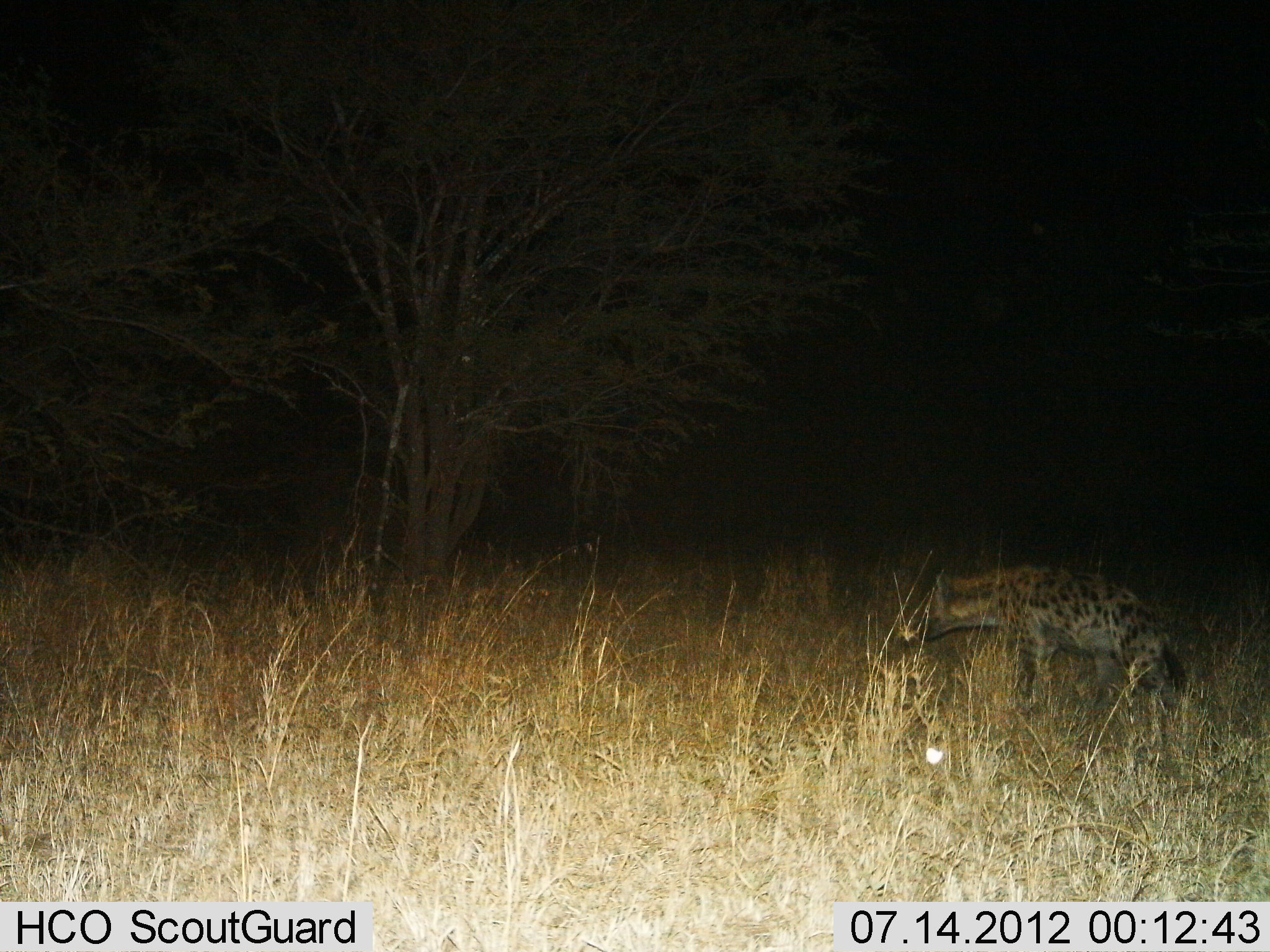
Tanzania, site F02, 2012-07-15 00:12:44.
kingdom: Animalia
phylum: Chordata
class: Mammalia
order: Carnivora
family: Hyaenidae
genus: Crocuta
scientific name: Crocuta crocuta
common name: spotted hyena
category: hyenaspotted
Hyenaspotted (spotted hyena) (Crocuta crocuta), count 1. Behavior (volunteer vote fractions): standing 60%, resting 0%, moving 40%, interacting 0%. Young present (vote fraction): 0%. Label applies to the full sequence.